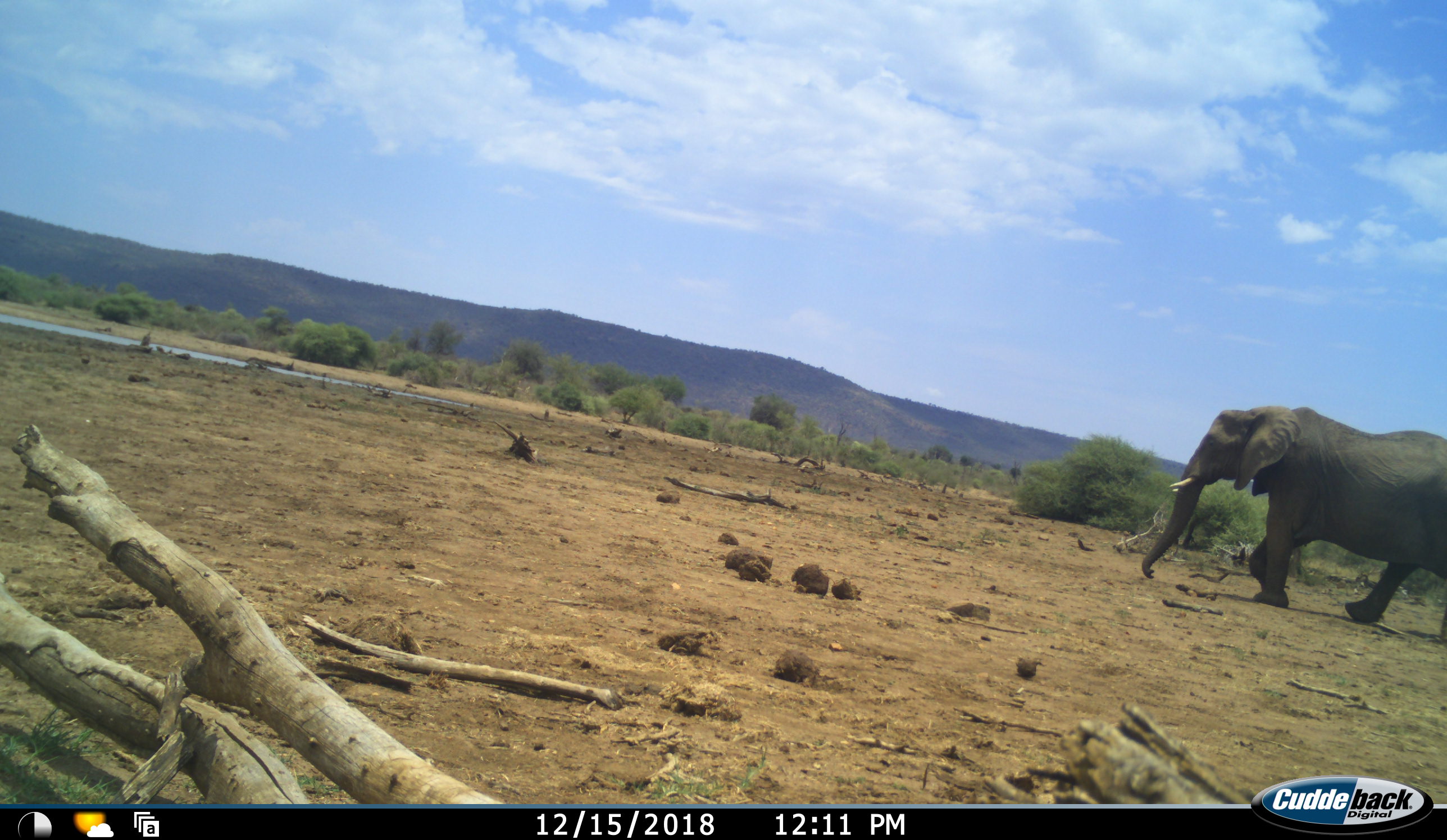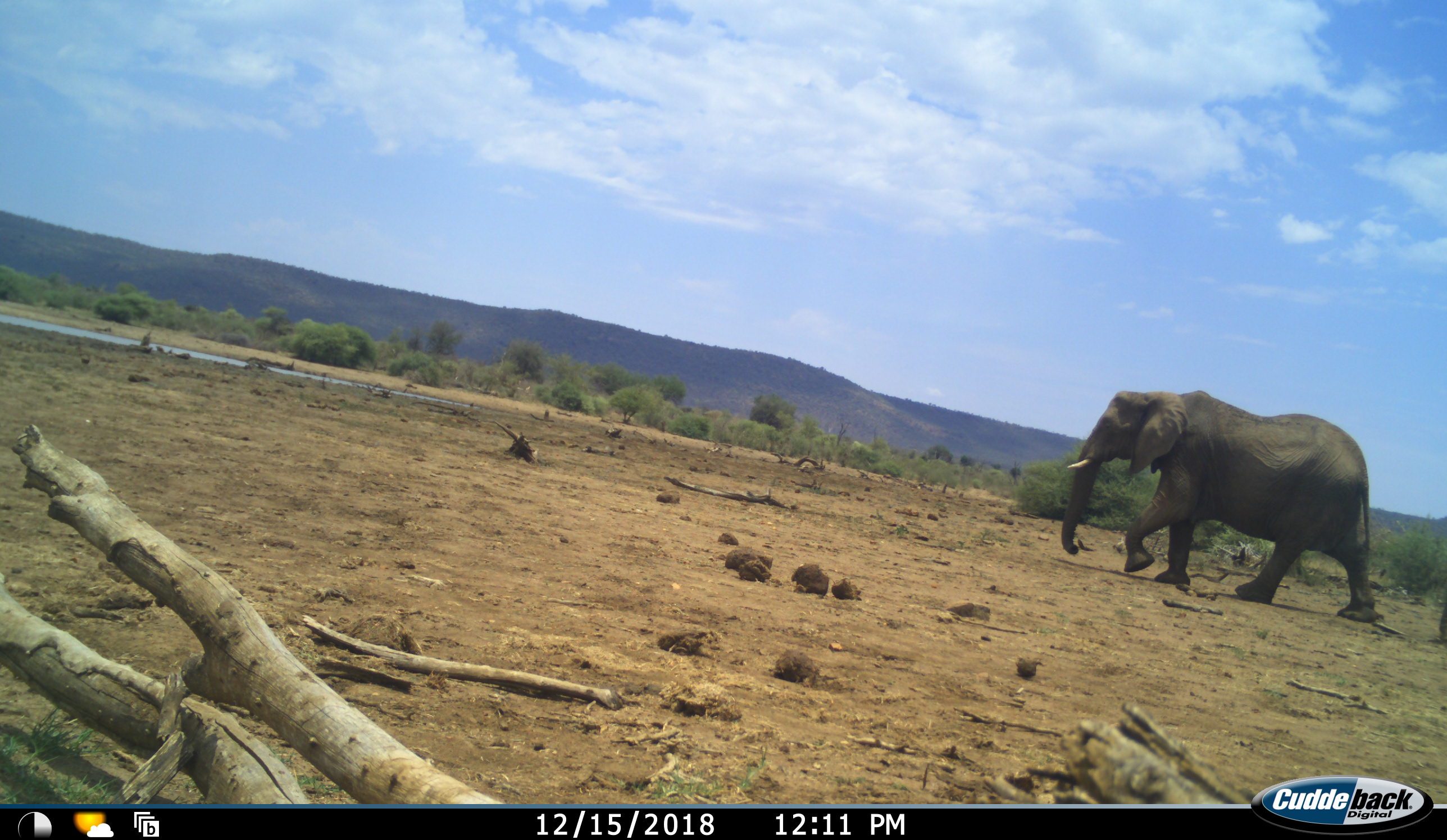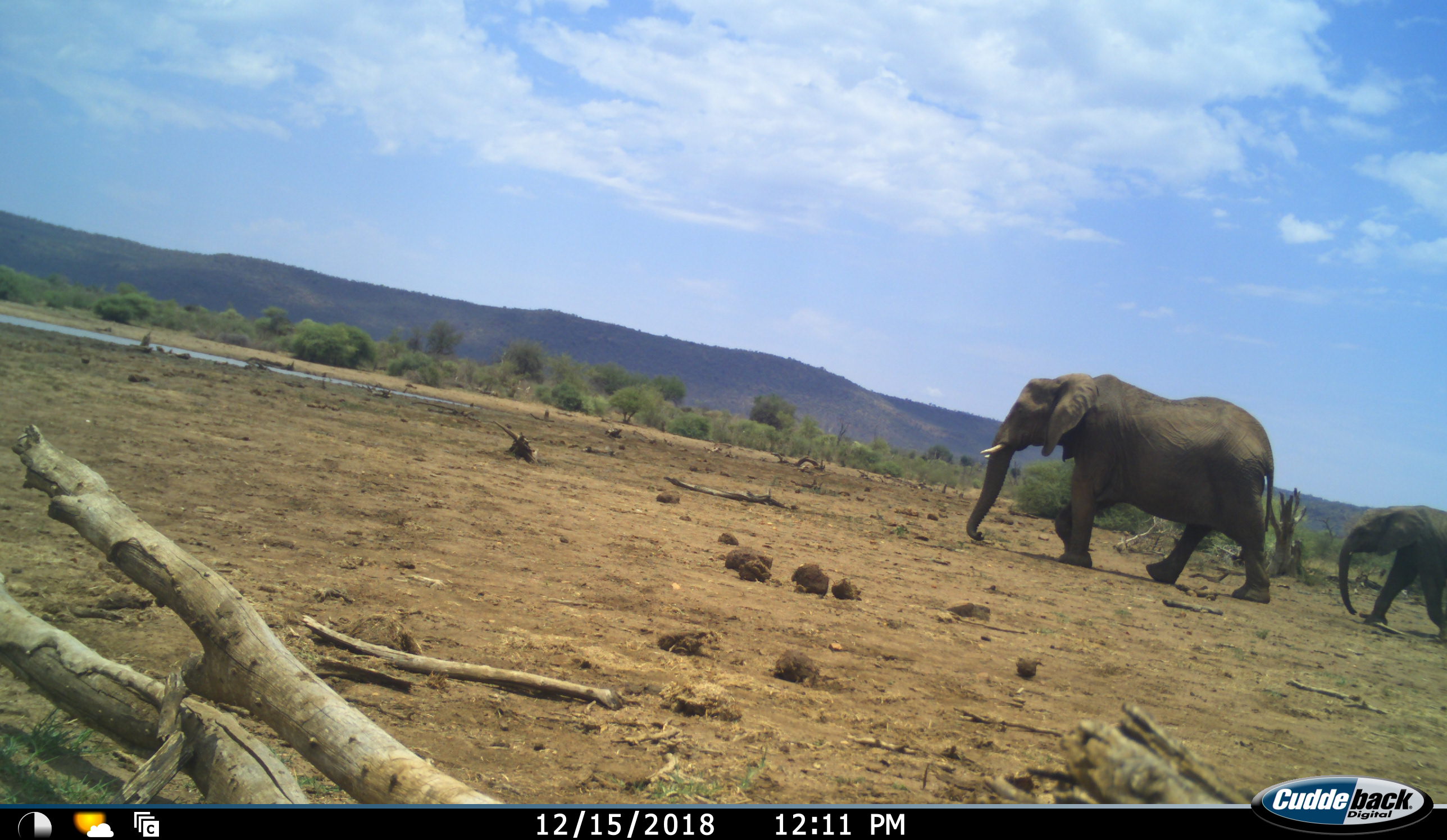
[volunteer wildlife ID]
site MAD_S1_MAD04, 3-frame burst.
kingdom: Animalia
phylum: Chordata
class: Mammalia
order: Proboscidea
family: Elephantidae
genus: Loxodonta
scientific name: Loxodonta africana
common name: african bush elephant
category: elephant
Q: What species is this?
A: Elephant (african bush elephant) (Loxodonta africana).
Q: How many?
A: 2.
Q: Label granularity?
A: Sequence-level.